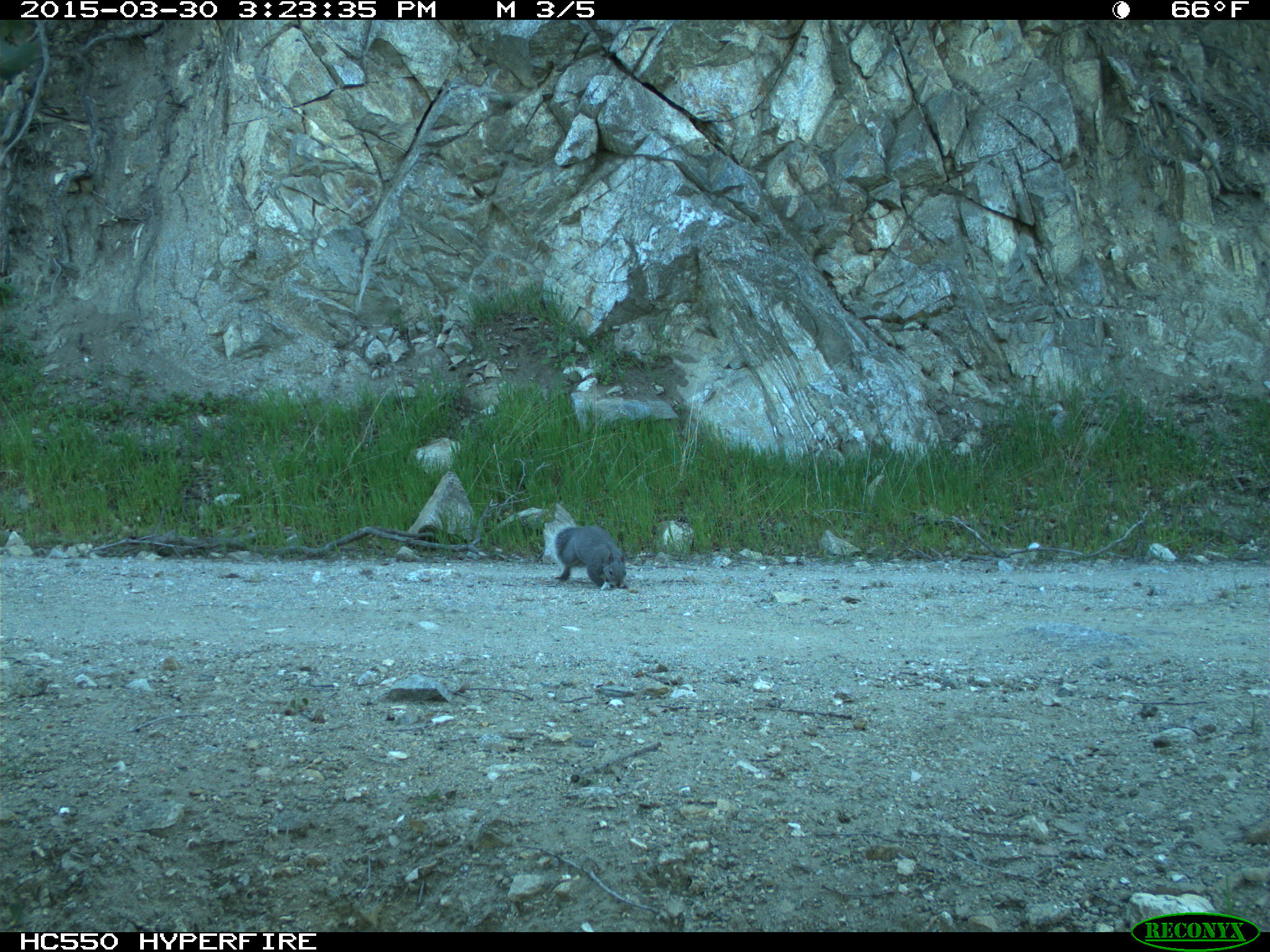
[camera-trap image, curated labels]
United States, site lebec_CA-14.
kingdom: Animalia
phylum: Chordata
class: Mammalia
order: Rodentia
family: Sciuridae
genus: Sciurus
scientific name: Sciurus carolinensis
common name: eastern gray squirrel